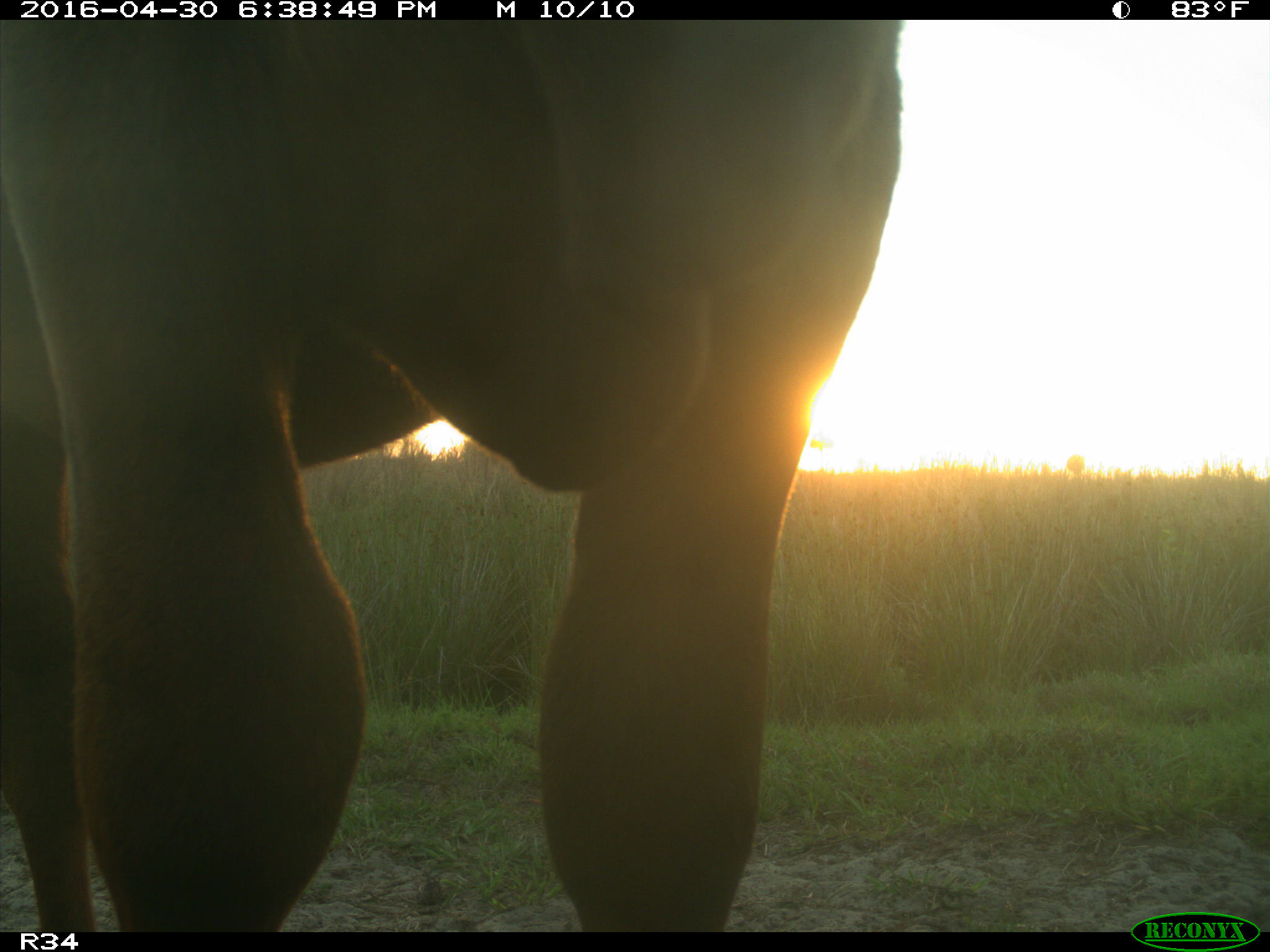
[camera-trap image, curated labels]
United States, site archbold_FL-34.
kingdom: Animalia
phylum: Chordata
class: Mammalia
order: Artiodactyla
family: Bovidae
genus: Bos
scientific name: Bos taurus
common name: domestic cow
Bos taurus (domestic cow).